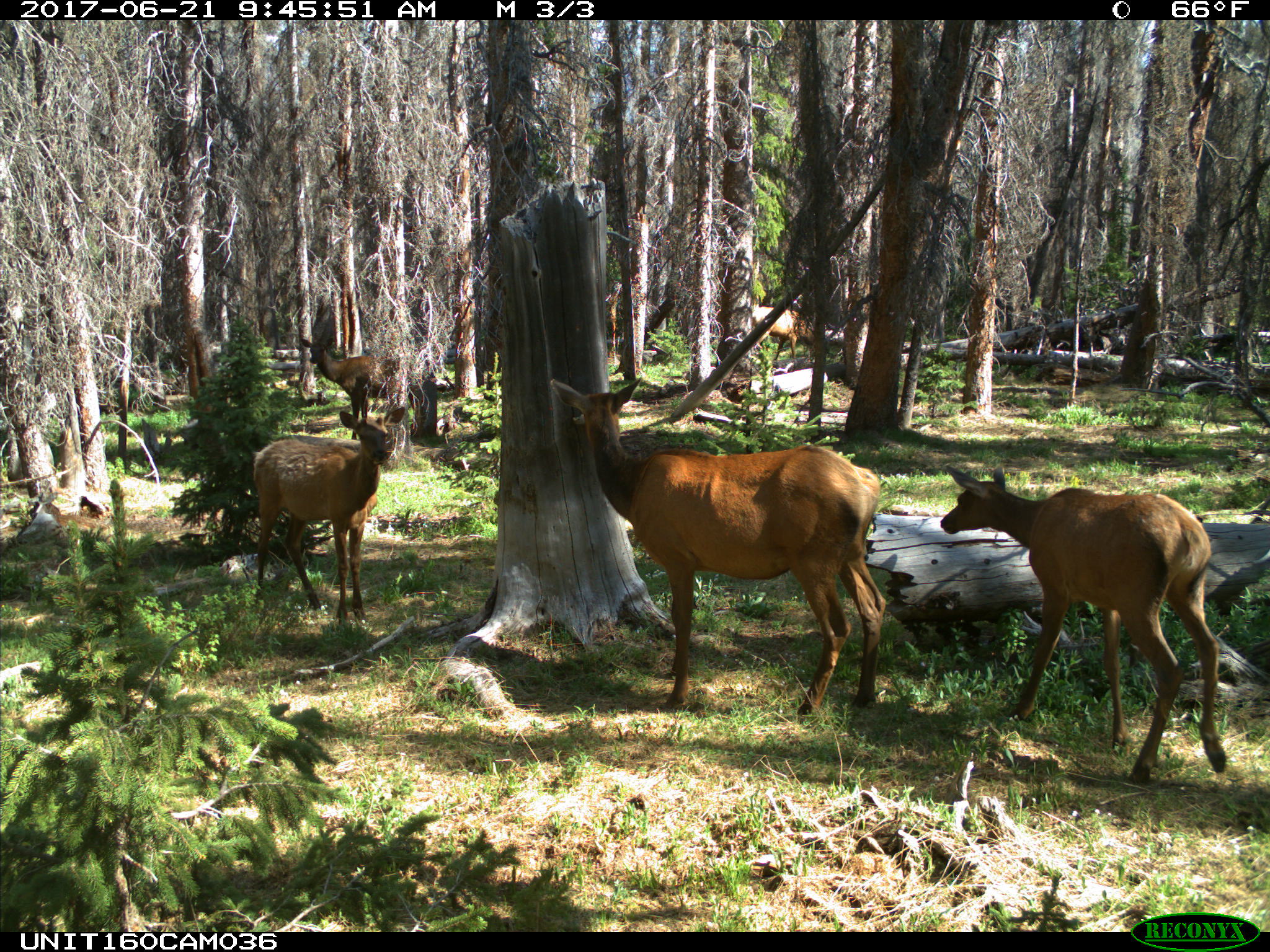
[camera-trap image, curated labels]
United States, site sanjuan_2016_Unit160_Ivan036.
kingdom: Animalia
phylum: Chordata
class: Mammalia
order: Artiodactyla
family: Cervidae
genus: Cervus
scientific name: Cervus elaphus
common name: red deer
Cervus elaphus (red deer).